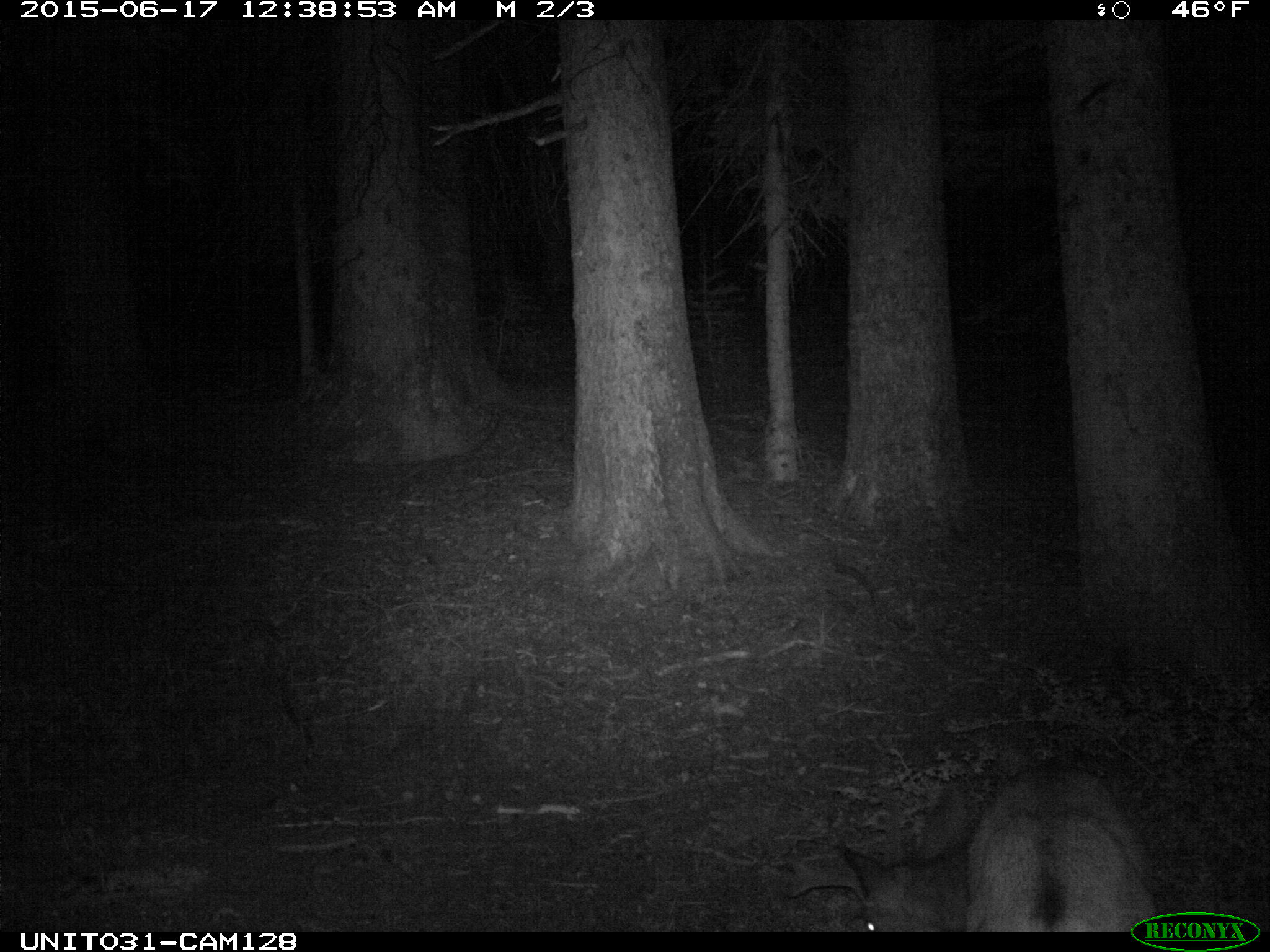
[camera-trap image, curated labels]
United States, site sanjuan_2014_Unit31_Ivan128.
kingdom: Animalia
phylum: Chordata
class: Mammalia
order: Artiodactyla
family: Cervidae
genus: Odocoileus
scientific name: Odocoileus hemionus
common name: mule deer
Odocoileus hemionus (mule deer).